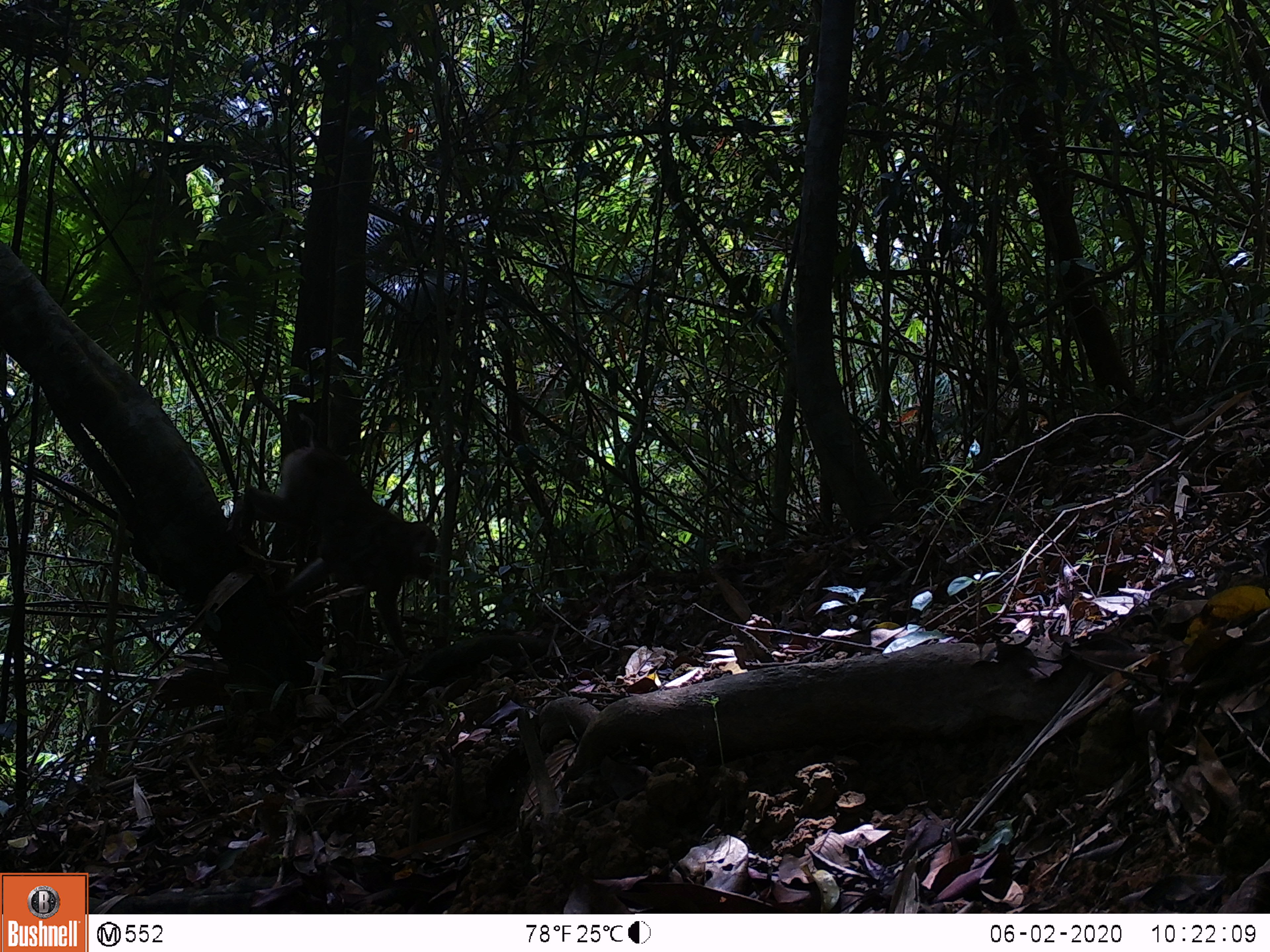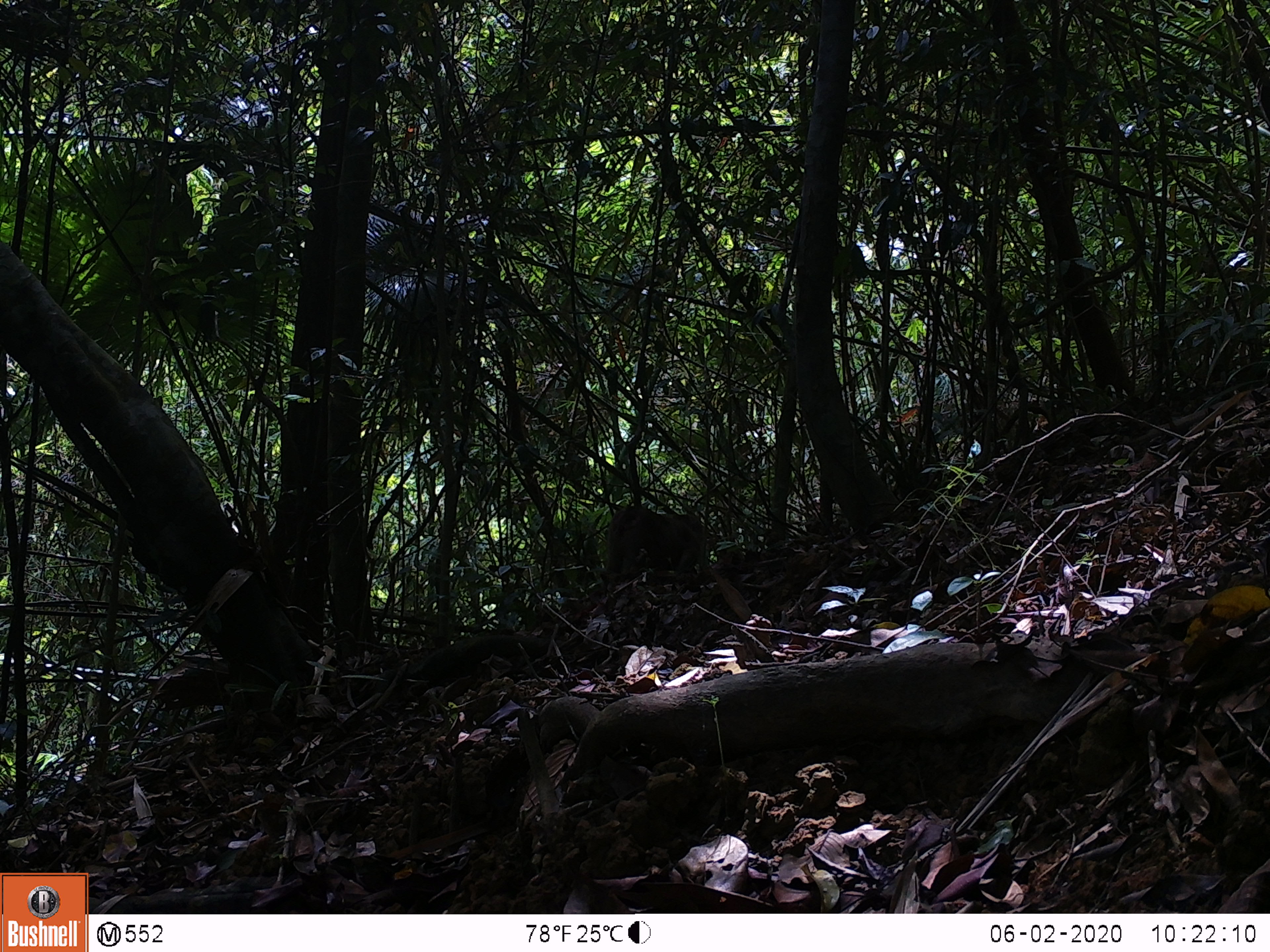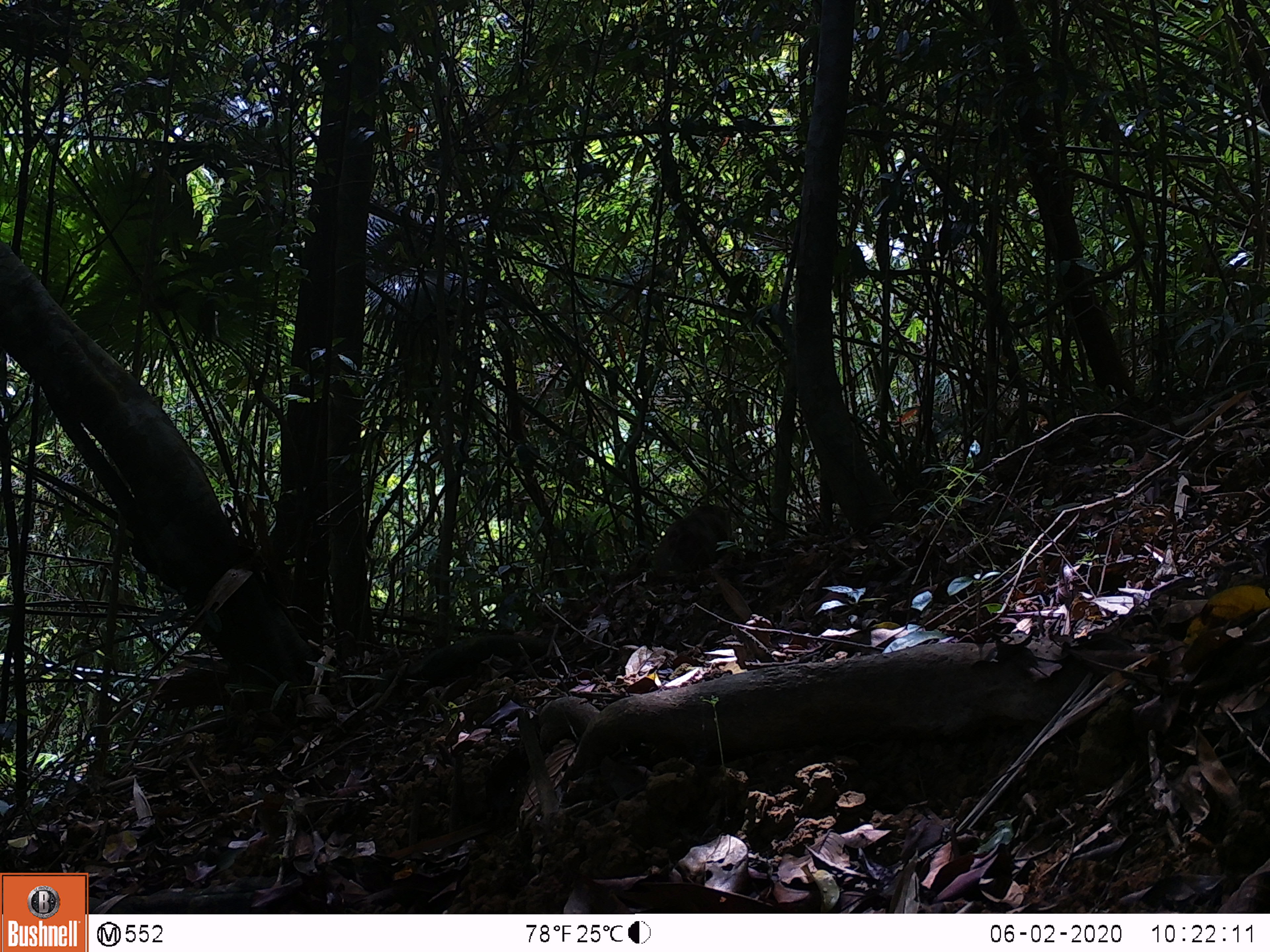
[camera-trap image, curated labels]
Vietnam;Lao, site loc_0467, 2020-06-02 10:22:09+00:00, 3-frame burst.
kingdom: Animalia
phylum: Chordata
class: Mammalia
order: Primates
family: Cercopithecidae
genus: Macaca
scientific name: Macaca nemestrina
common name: pig-tailed macaque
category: pig tailed macaque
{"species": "pig tailed macaque (pig-tailed macaque) (Macaca nemestrina)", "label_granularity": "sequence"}